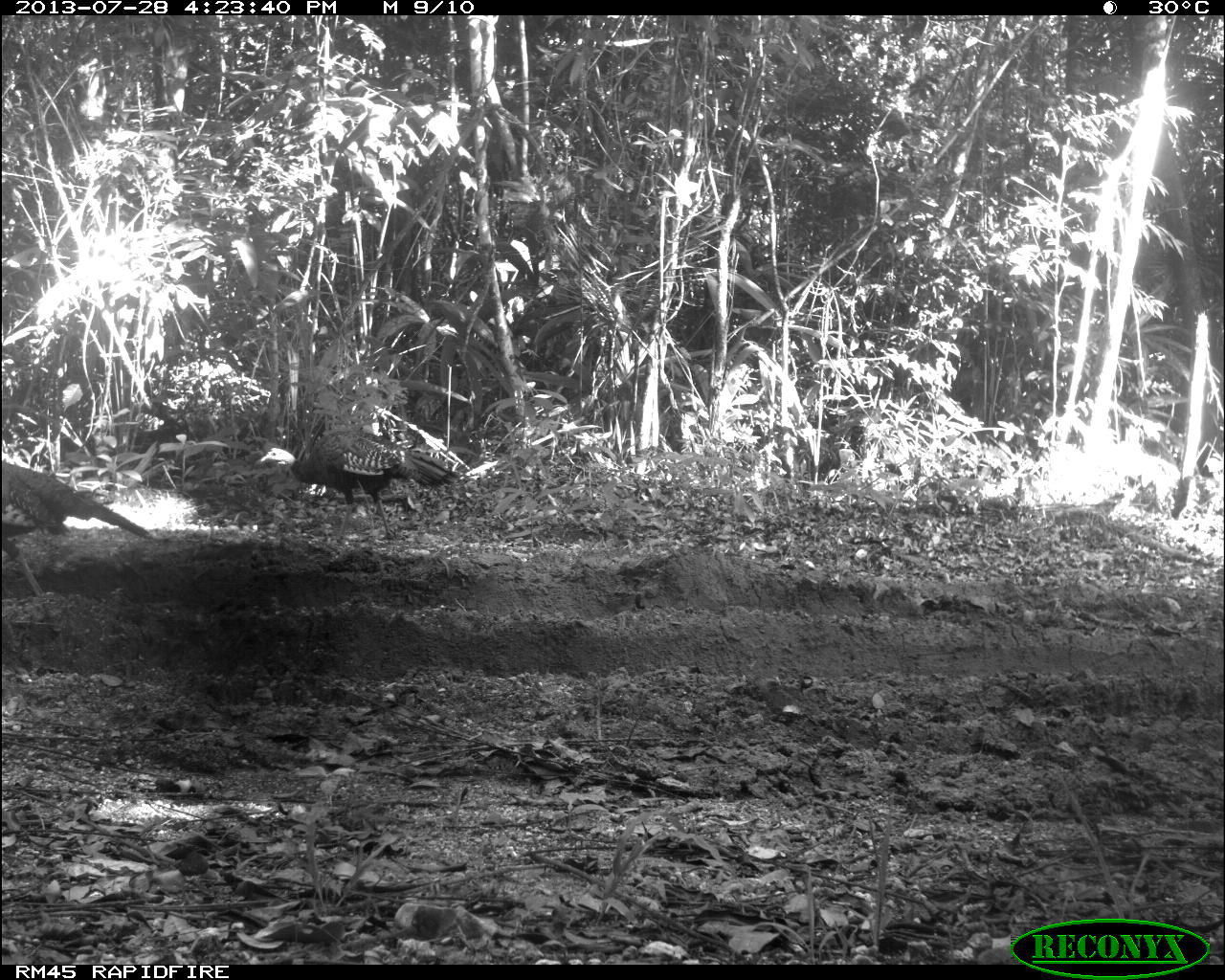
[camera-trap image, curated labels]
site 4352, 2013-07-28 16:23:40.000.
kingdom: Animalia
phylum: Chordata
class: Aves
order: Galliformes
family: Phasianidae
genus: Meleagris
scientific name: Meleagris ocellata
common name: ocellated turkey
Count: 3.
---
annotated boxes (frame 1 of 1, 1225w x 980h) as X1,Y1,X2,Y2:
meleagris ocellata: 256,424,462,542; 0,457,164,598